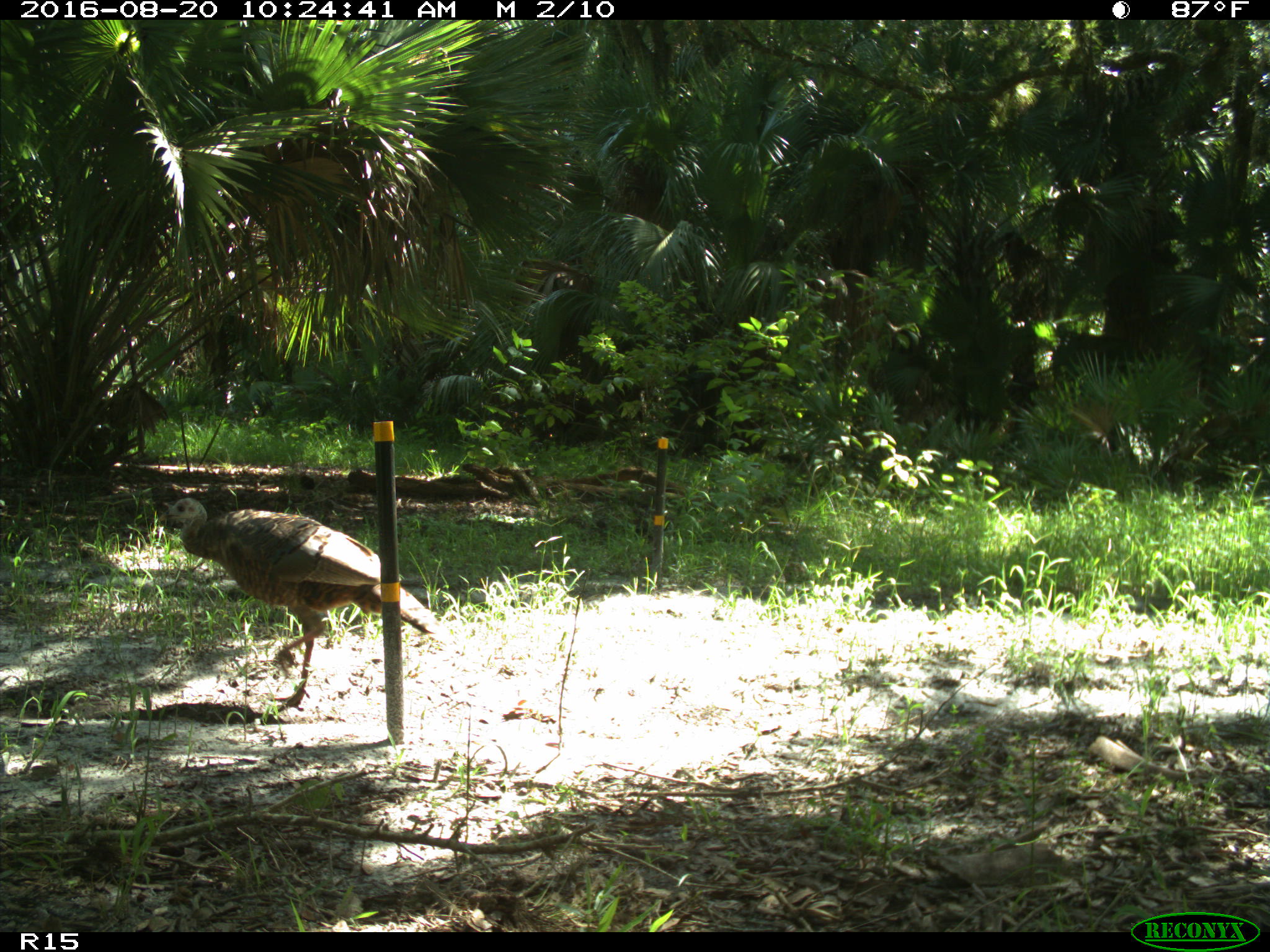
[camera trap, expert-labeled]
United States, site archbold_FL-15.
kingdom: Animalia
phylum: Chordata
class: Aves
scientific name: Aves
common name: birds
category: unidentified bird